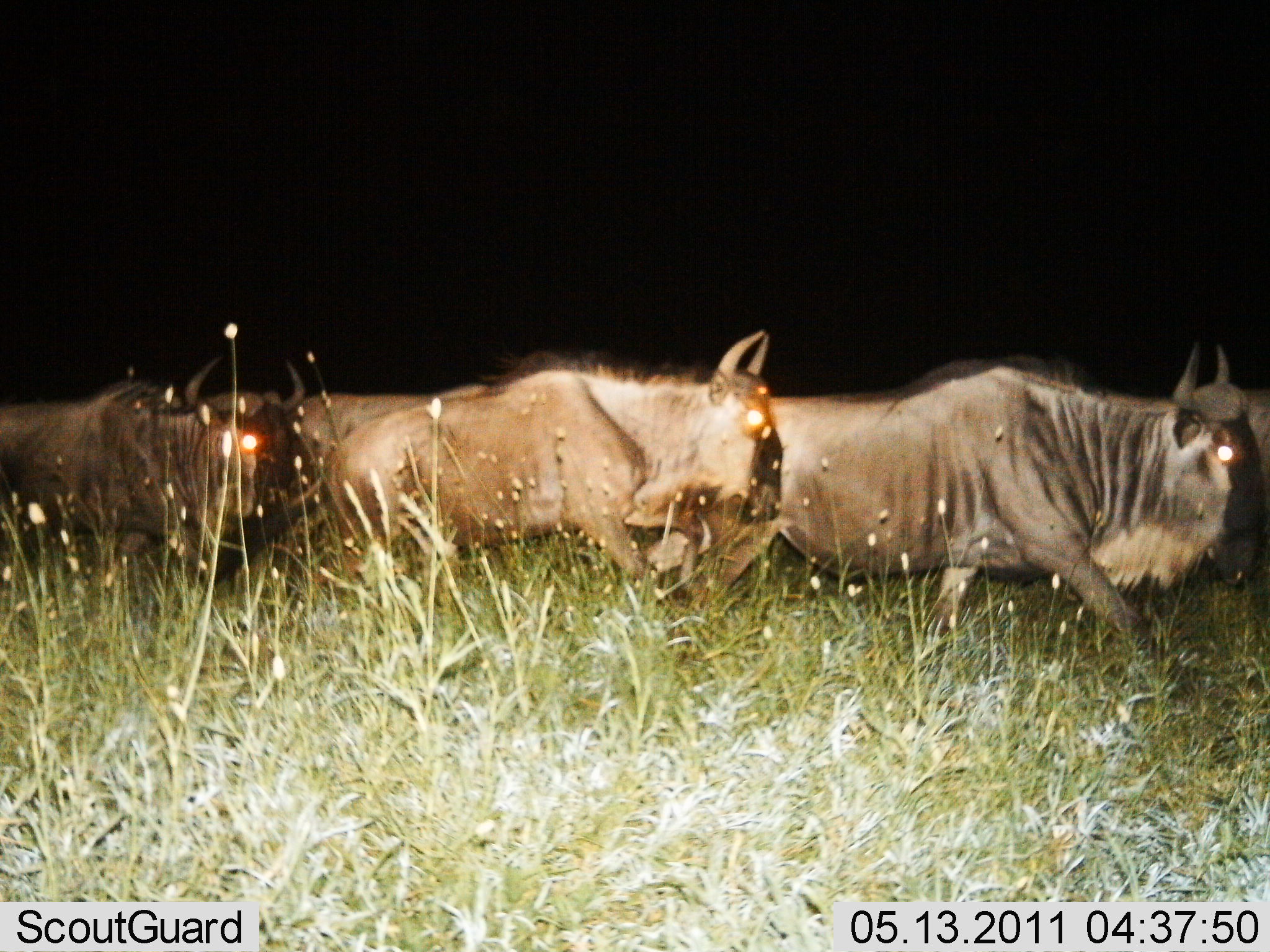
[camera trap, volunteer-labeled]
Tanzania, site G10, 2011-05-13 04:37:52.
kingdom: Animalia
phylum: Chordata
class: Mammalia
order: Artiodactyla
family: Bovidae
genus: Connochaetes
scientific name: Connochaetes taurinus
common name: blue wildebeest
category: wildebeest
Wildebeest (blue wildebeest) (Connochaetes taurinus), count 4. Behavior (volunteer vote fractions): standing 0%, resting 0%, moving 100%, interacting 9%. Young present (vote fraction): 0%. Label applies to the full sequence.